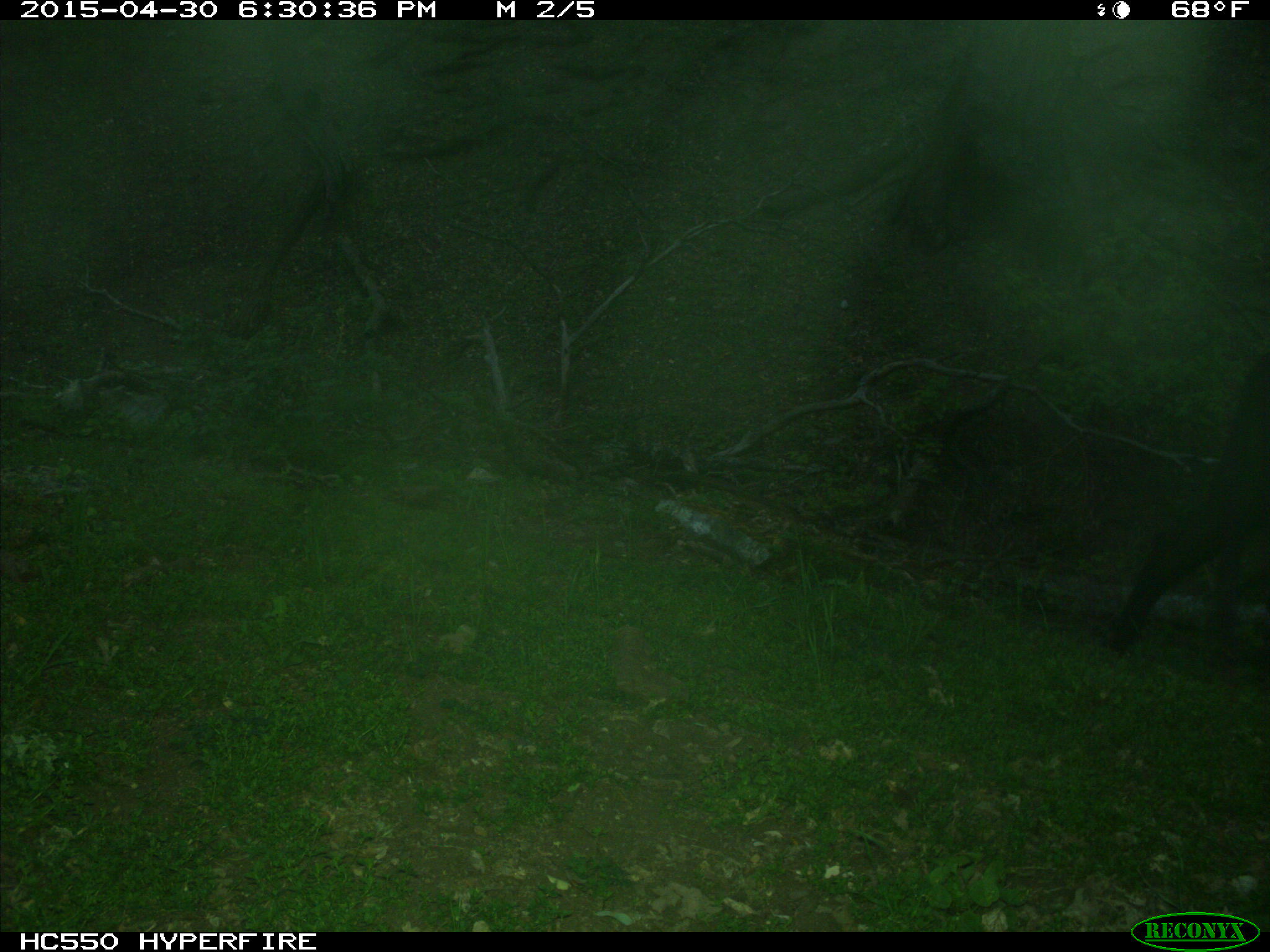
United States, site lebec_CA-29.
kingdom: Animalia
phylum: Chordata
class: Mammalia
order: Artiodactyla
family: Bovidae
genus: Bos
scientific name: Bos taurus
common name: domestic cow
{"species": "Bos taurus (domestic cow)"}